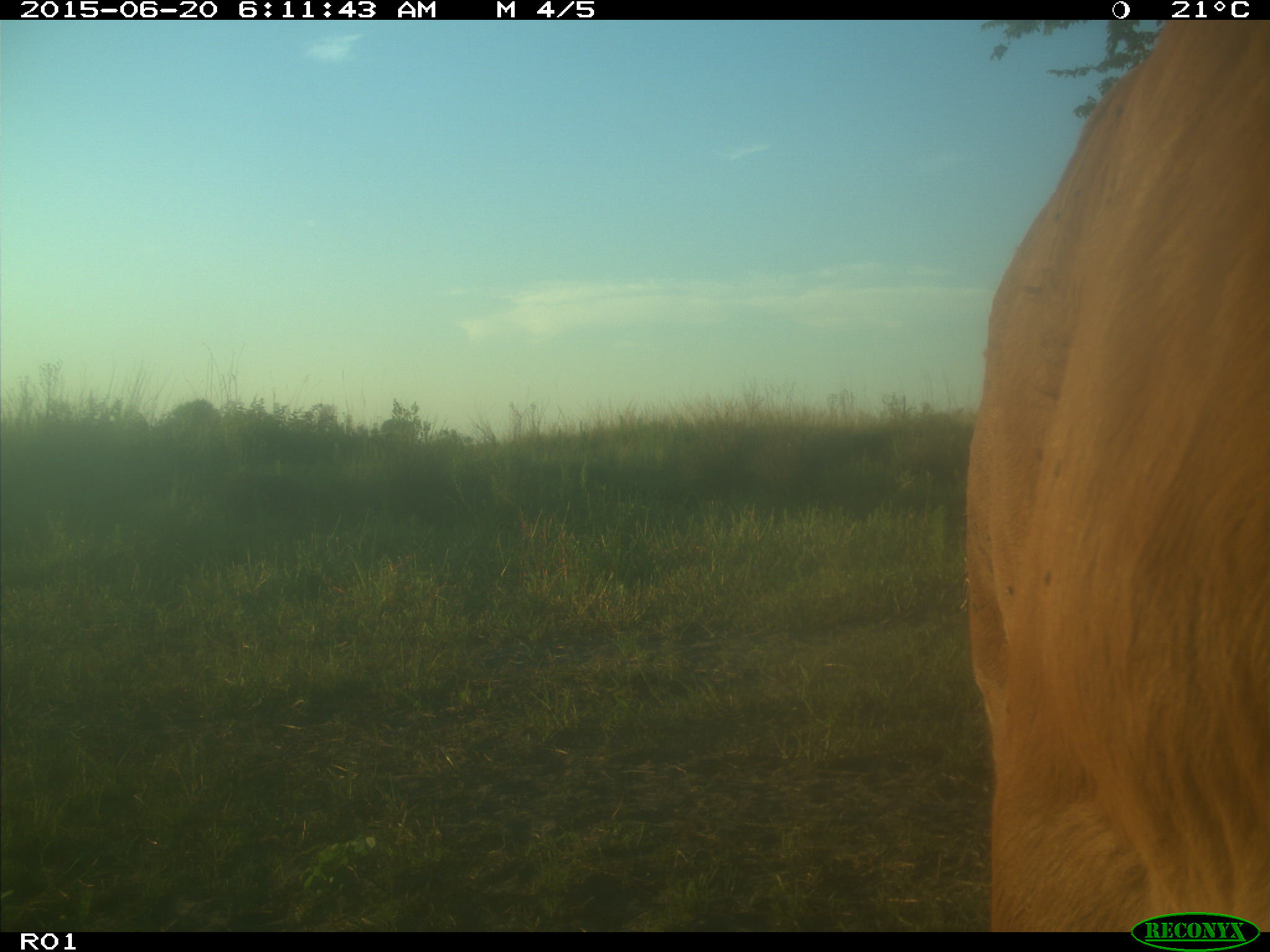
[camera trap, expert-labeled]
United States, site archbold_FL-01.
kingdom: Animalia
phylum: Chordata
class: Mammalia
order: Artiodactyla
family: Bovidae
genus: Bos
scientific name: Bos taurus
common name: domestic cow